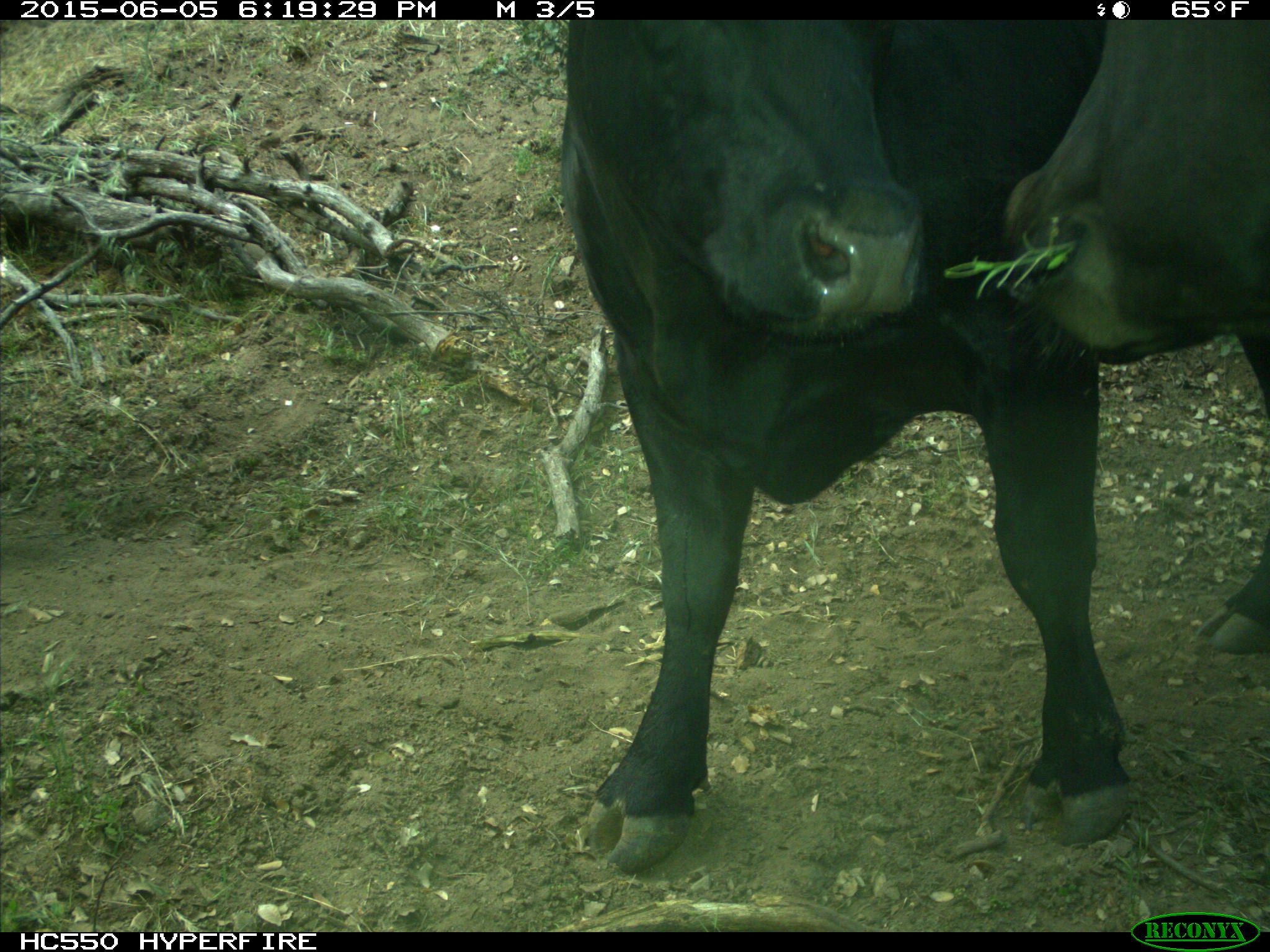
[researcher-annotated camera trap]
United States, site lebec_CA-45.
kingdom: Animalia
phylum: Chordata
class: Mammalia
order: Artiodactyla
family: Bovidae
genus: Bos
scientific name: Bos taurus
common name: domestic cow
Bos taurus (domestic cow).